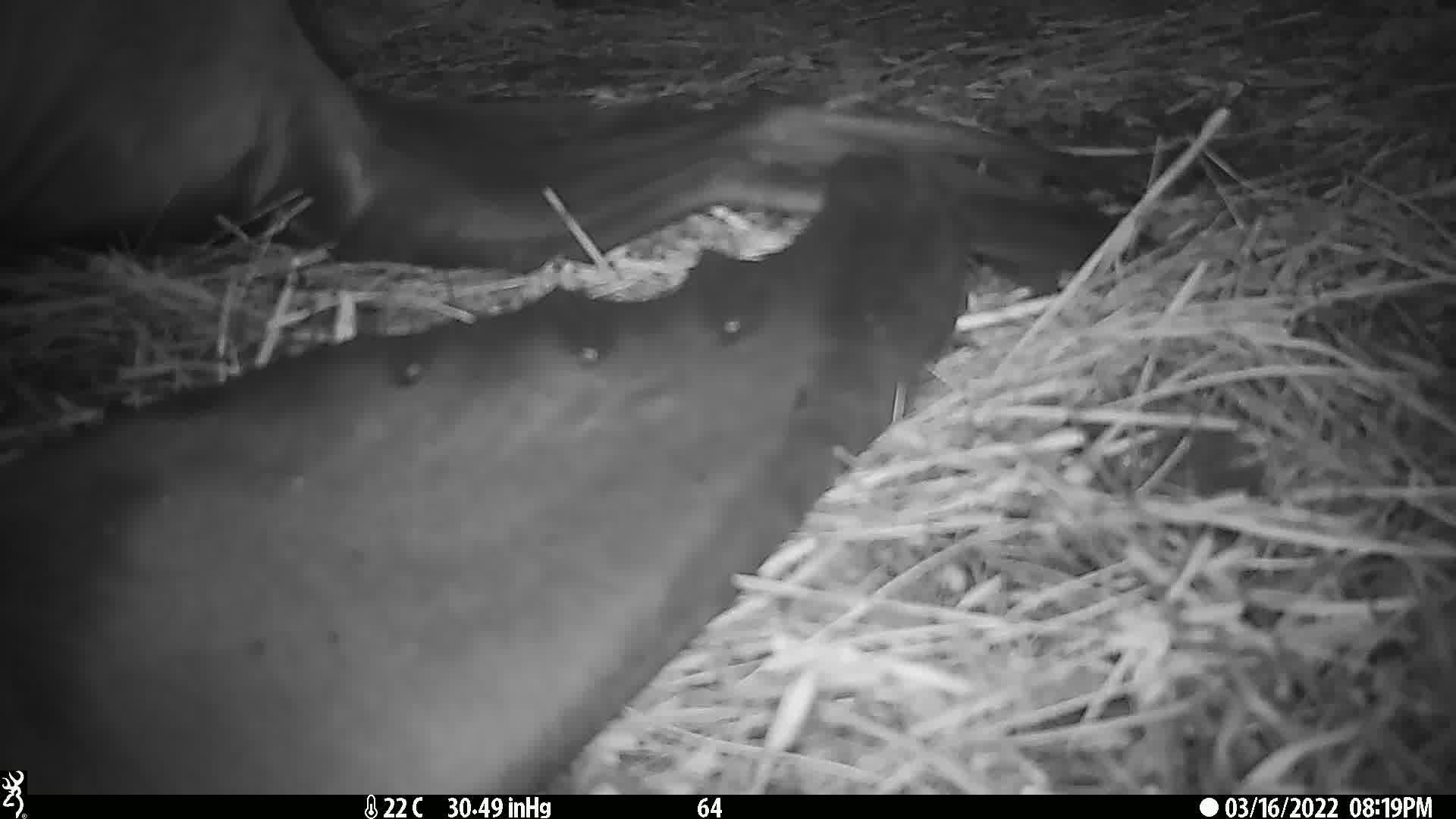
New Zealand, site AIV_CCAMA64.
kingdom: Animalia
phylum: Chordata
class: Mammalia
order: Carnivora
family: Otariidae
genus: Phocarctos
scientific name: Phocarctos hookeri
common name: new zealand sea lion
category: sealion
Sealion (new zealand sea lion) (Phocarctos hookeri).